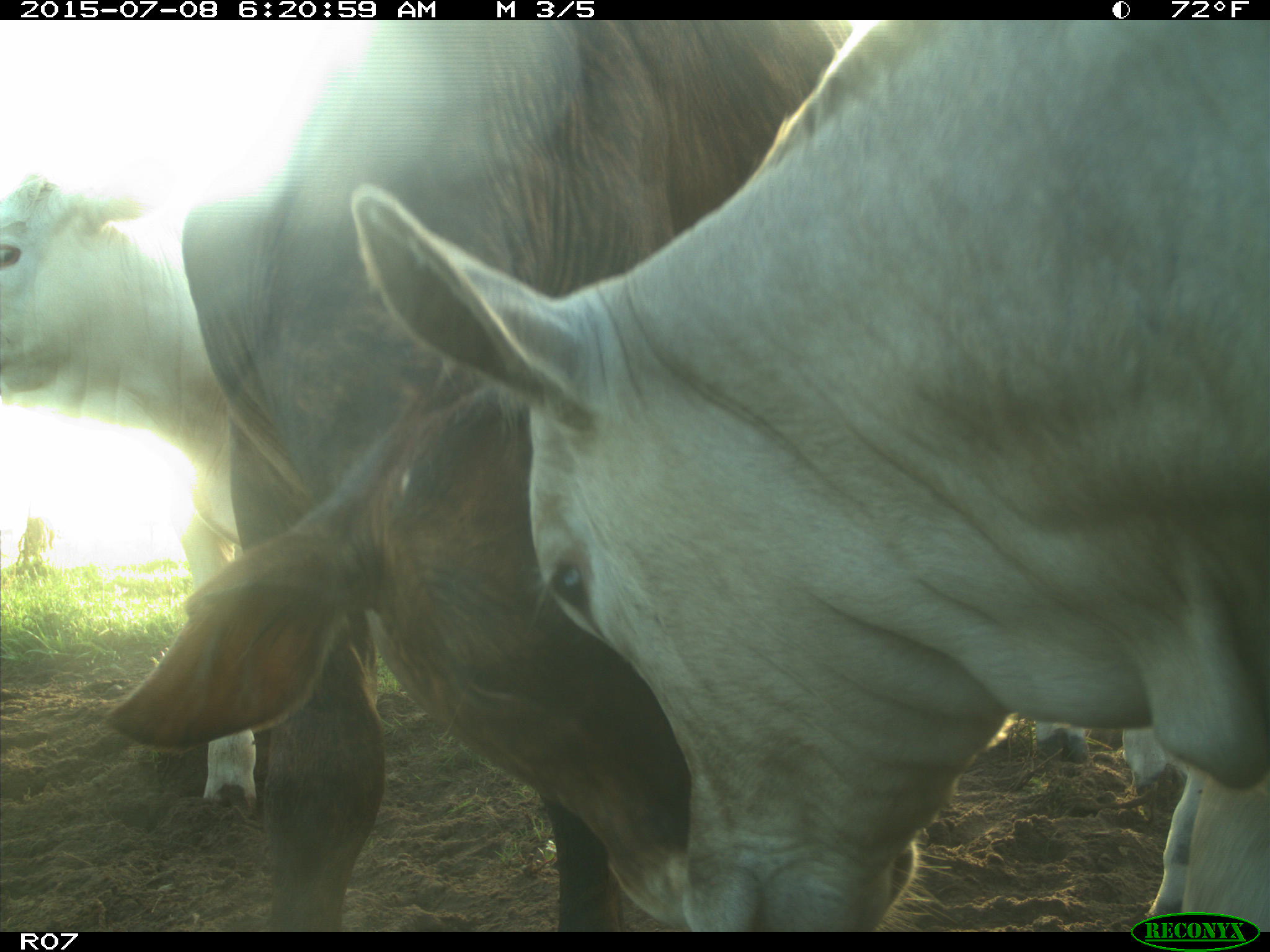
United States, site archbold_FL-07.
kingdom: Animalia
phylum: Chordata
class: Mammalia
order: Artiodactyla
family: Bovidae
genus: Bos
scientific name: Bos taurus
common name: domestic cow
Bos taurus (domestic cow).